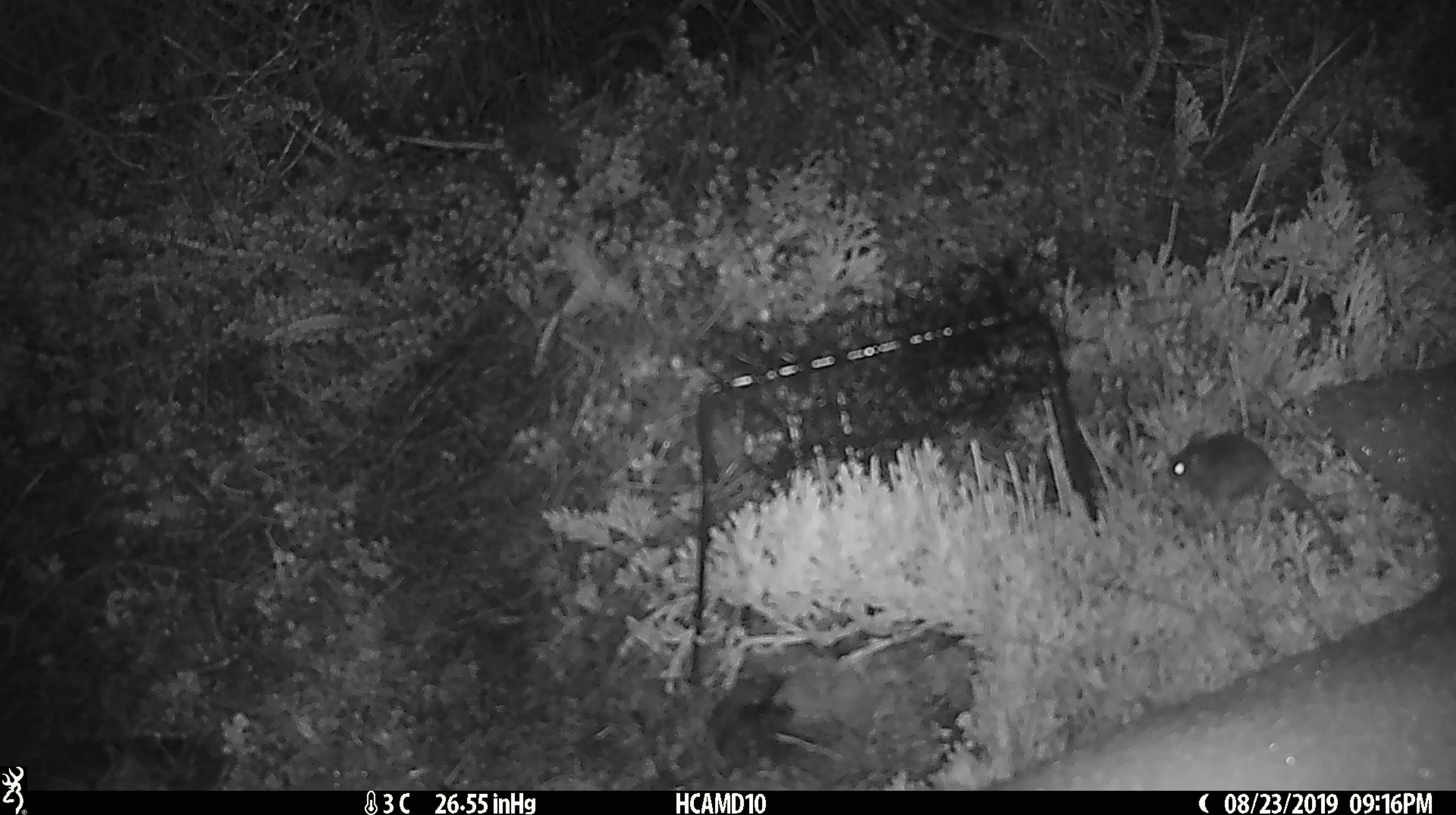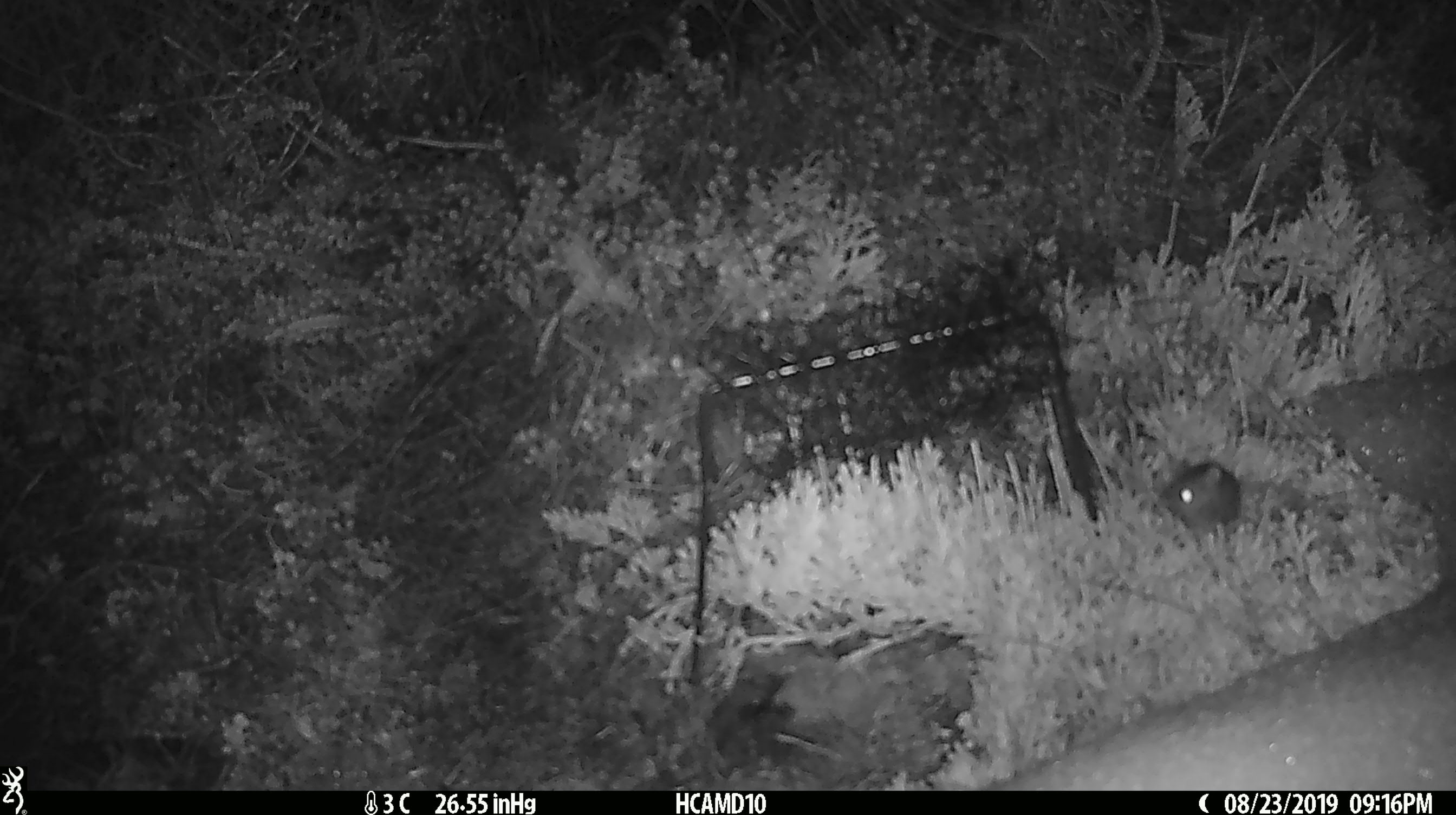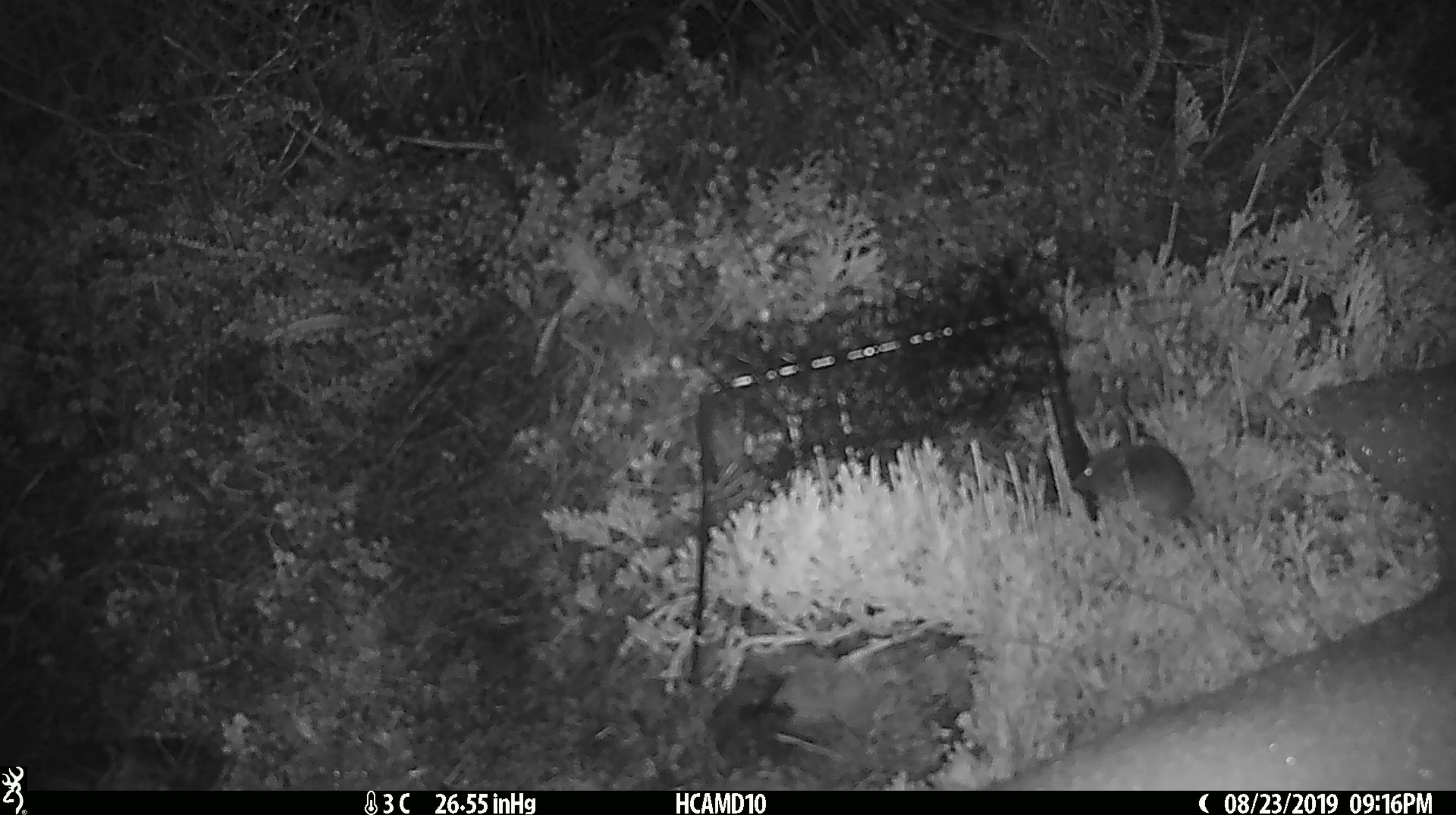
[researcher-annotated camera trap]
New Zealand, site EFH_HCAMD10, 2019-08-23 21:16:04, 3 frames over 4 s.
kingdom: Animalia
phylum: Chordata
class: Mammalia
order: Rodentia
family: Muridae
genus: Mus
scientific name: Mus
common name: mouse